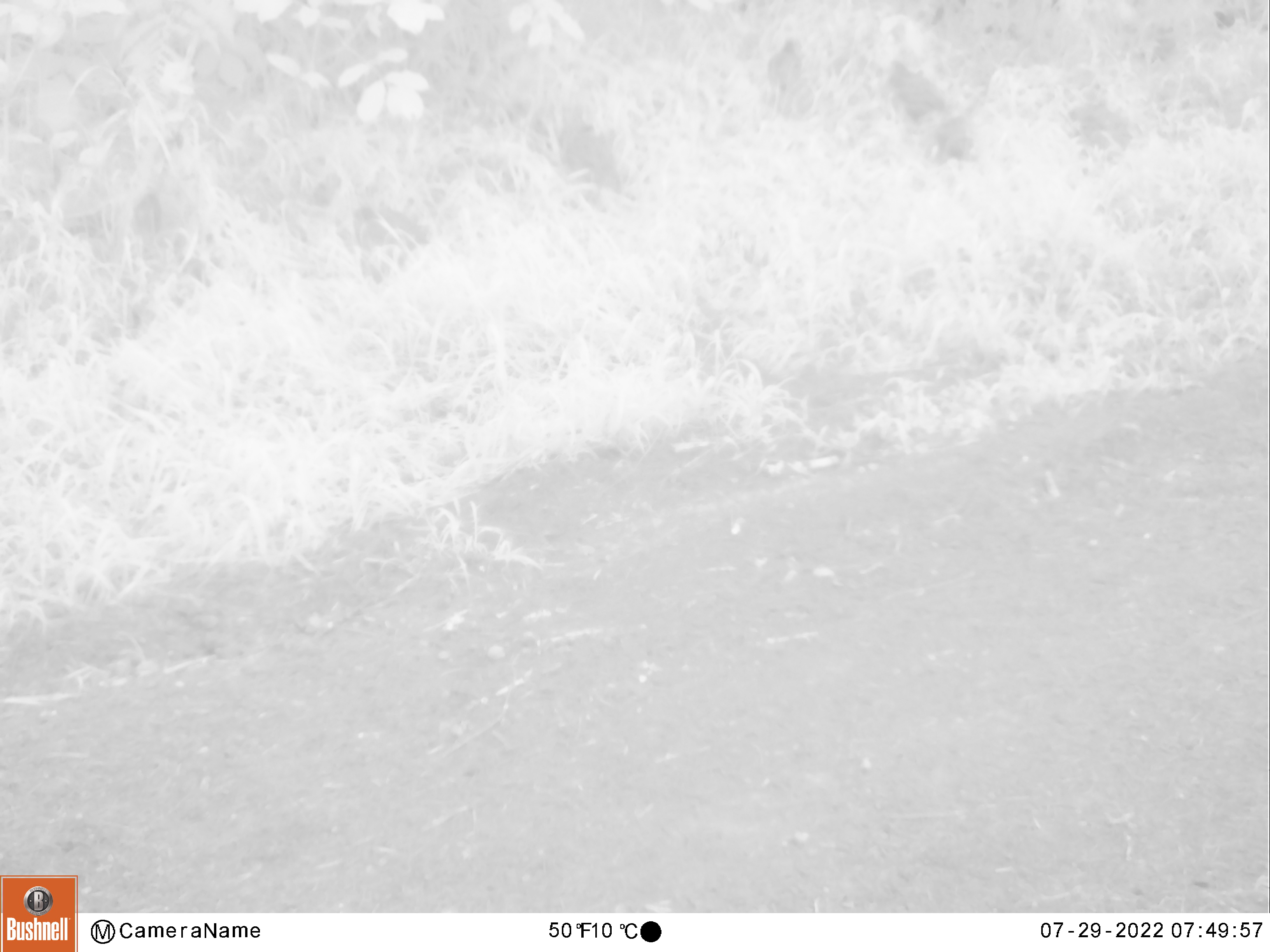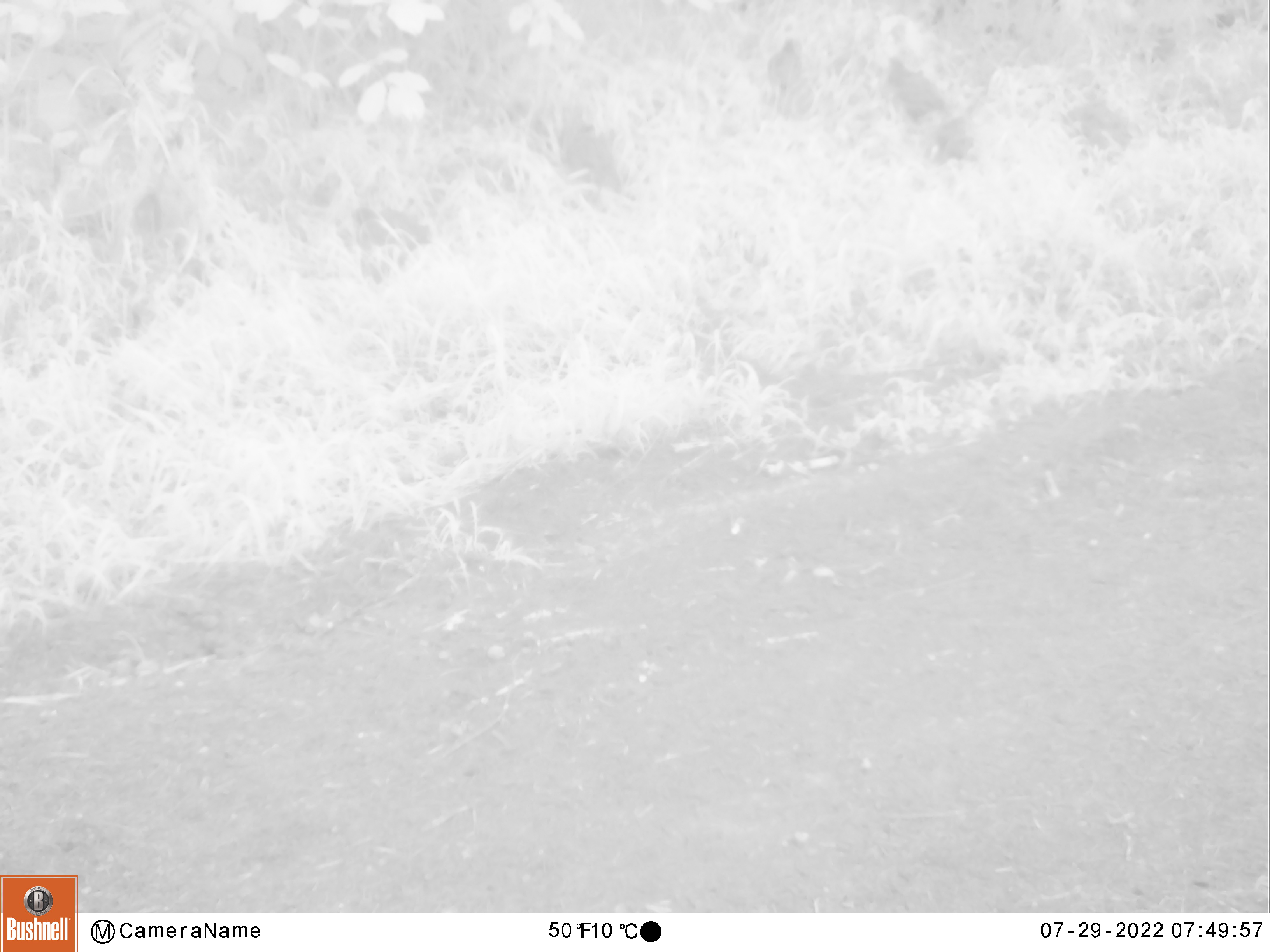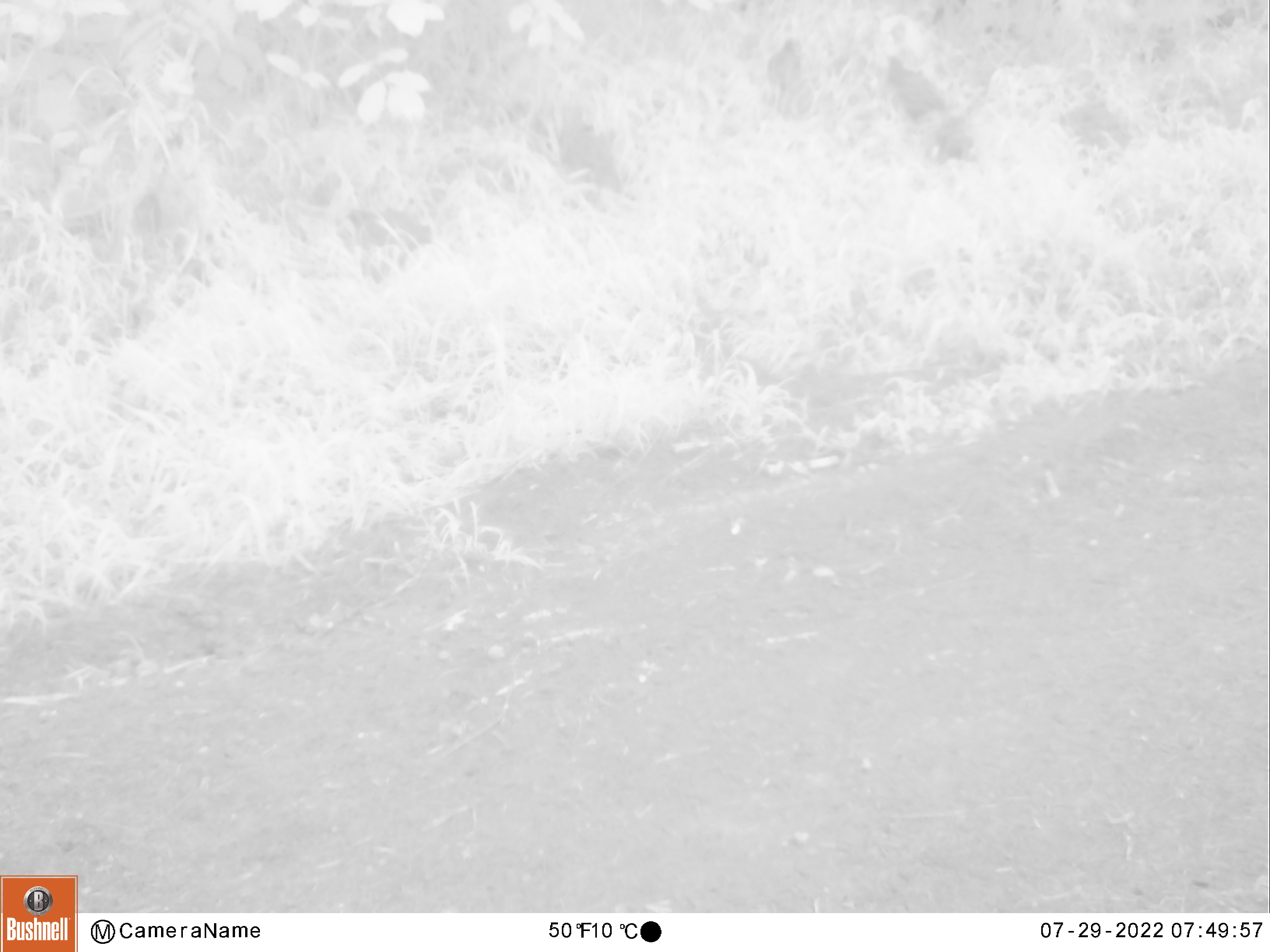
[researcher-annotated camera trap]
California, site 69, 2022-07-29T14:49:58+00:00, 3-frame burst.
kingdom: Animalia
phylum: Chordata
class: Aves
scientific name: Aves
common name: bird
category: unknown bird